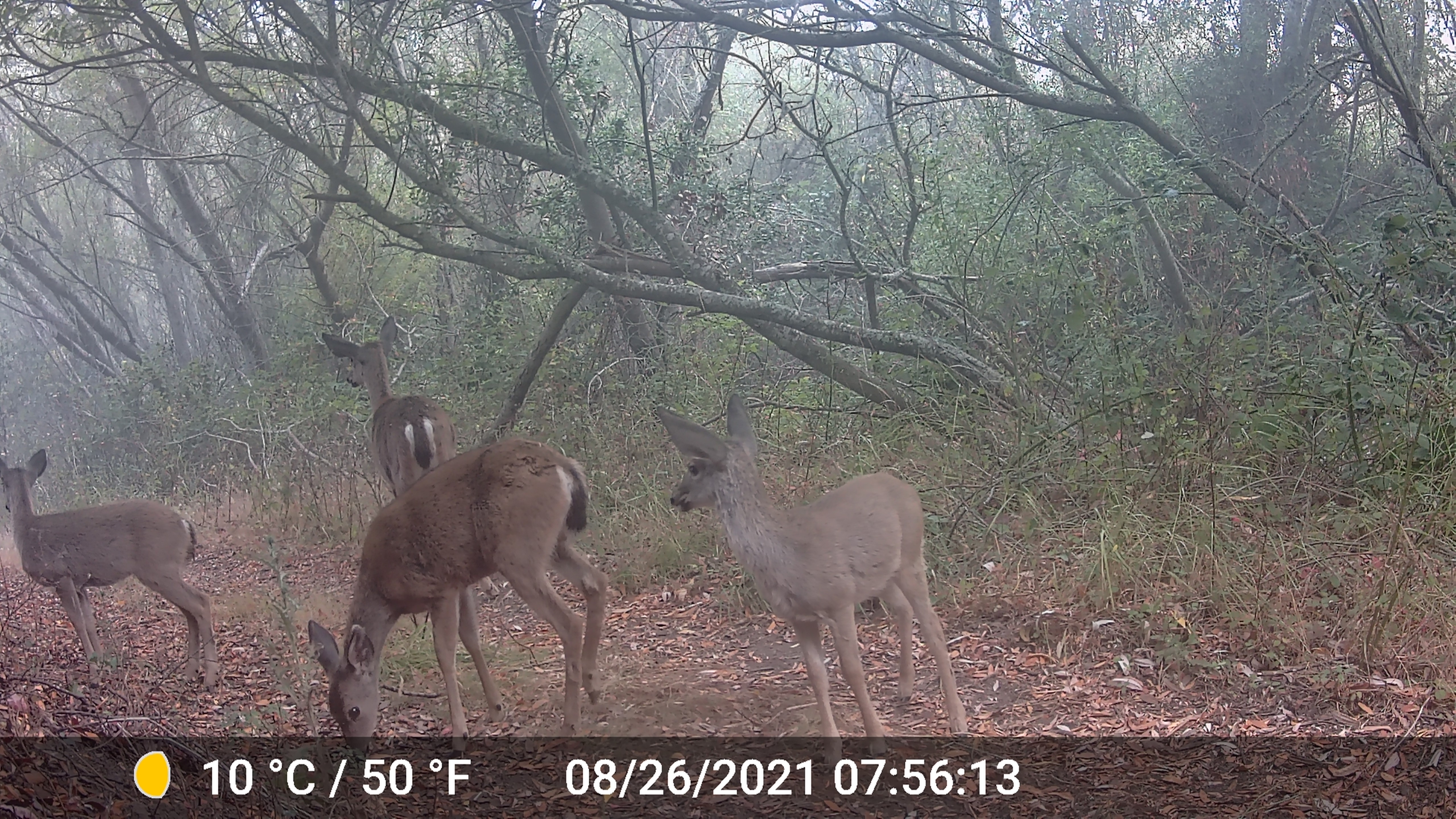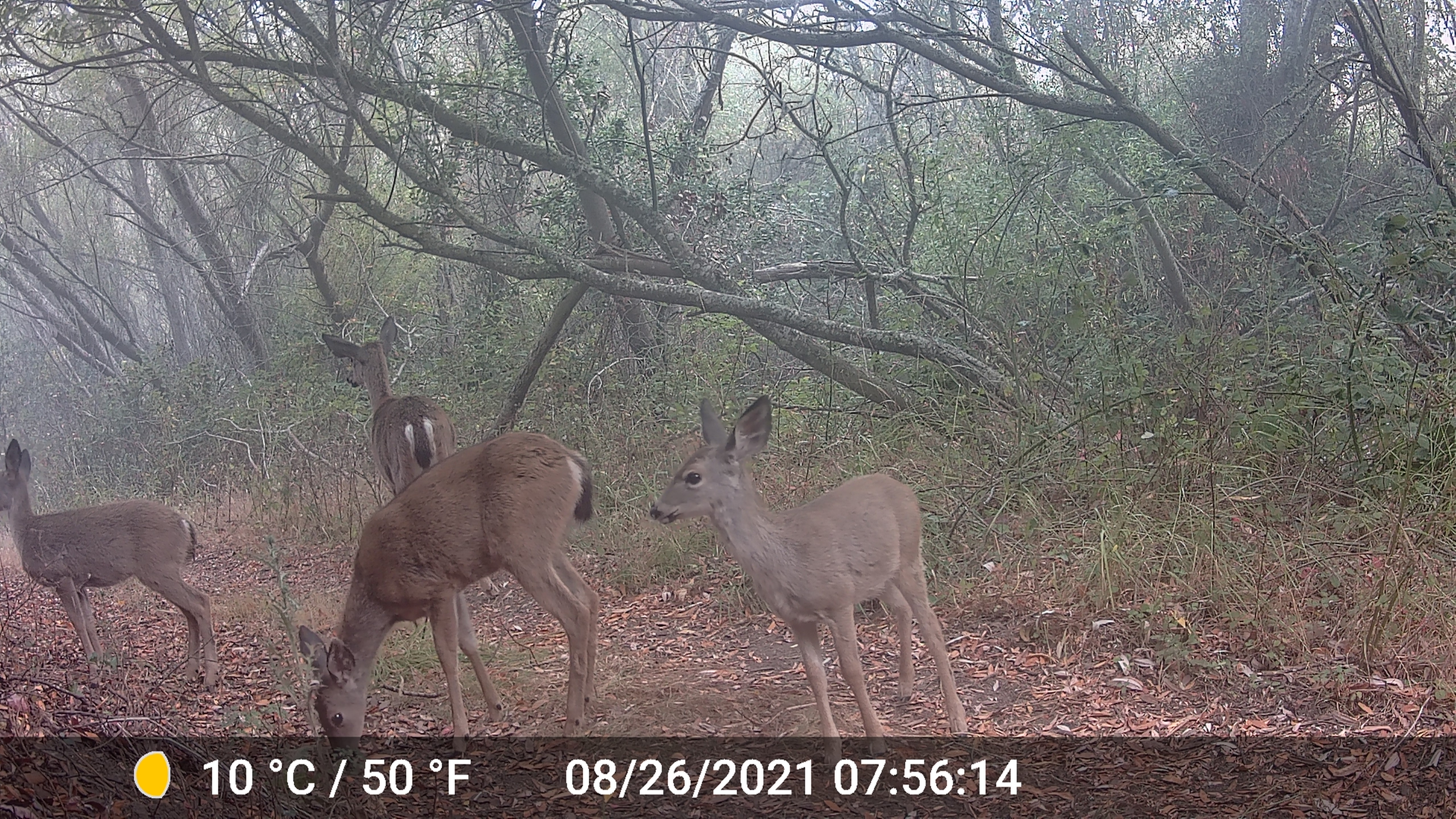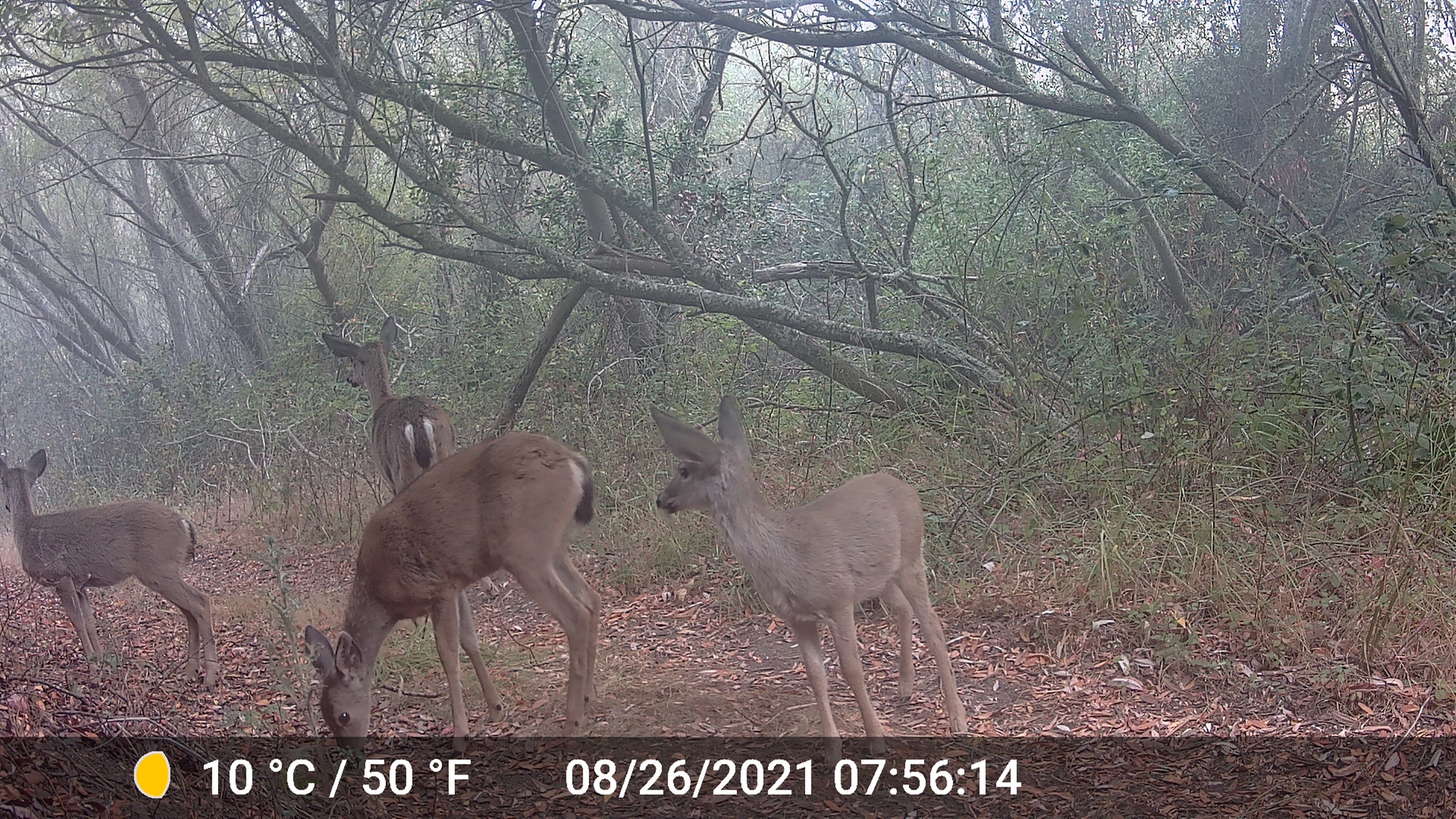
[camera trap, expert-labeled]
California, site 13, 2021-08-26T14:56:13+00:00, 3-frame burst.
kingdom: Animalia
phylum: Chordata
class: Mammalia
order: Artiodactyla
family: Cervidae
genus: Odocoileus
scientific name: Odocoileus hemionus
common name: mule deer